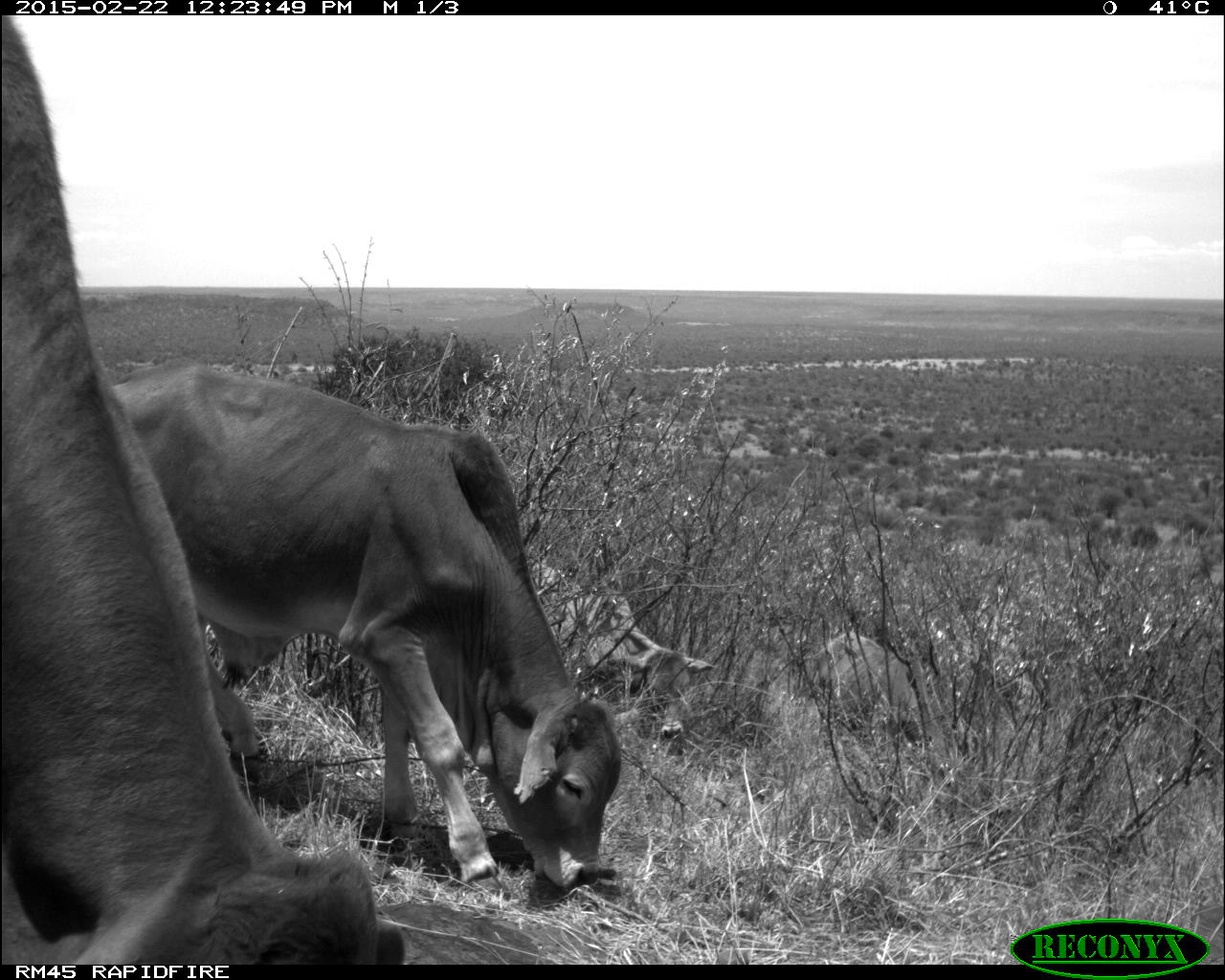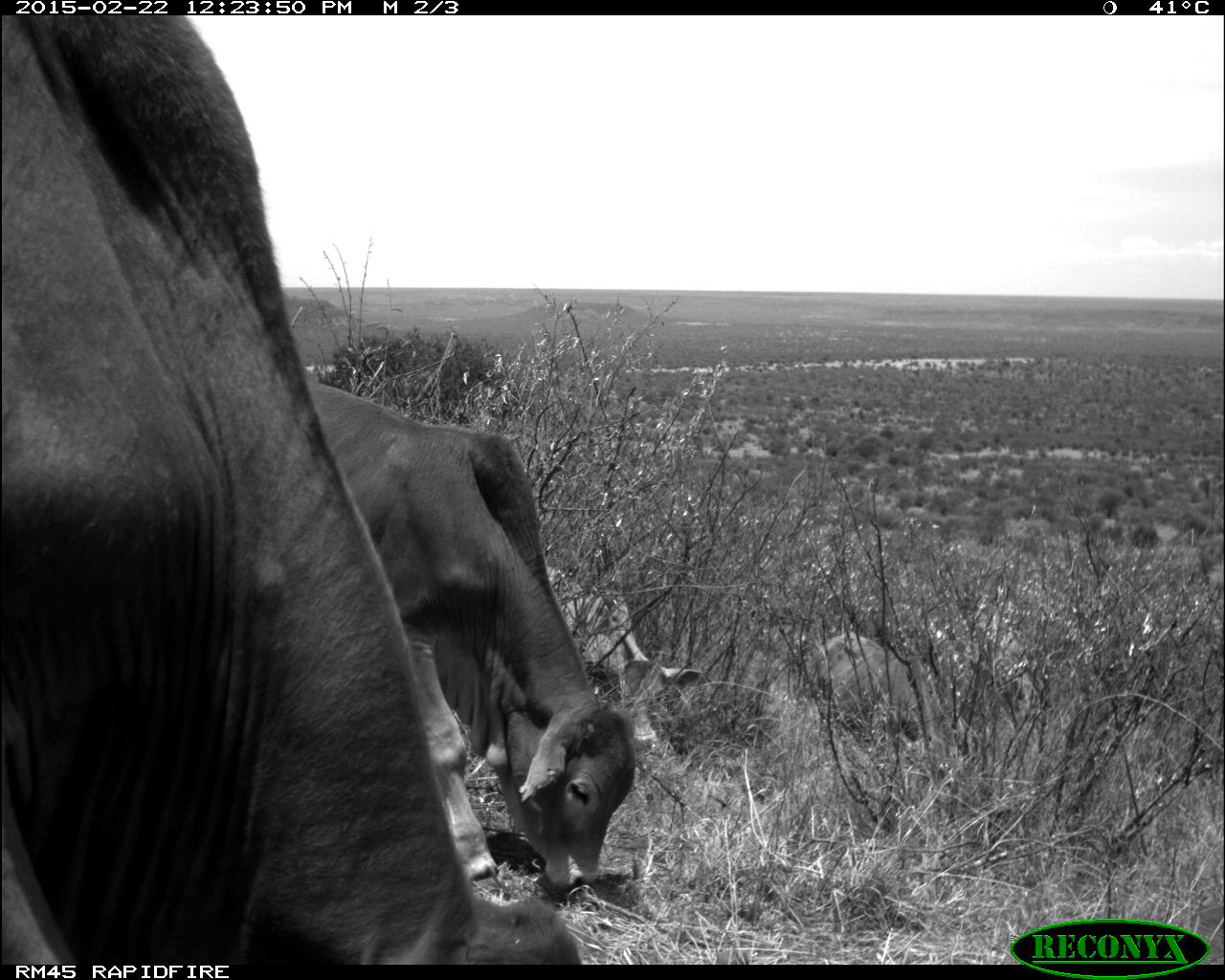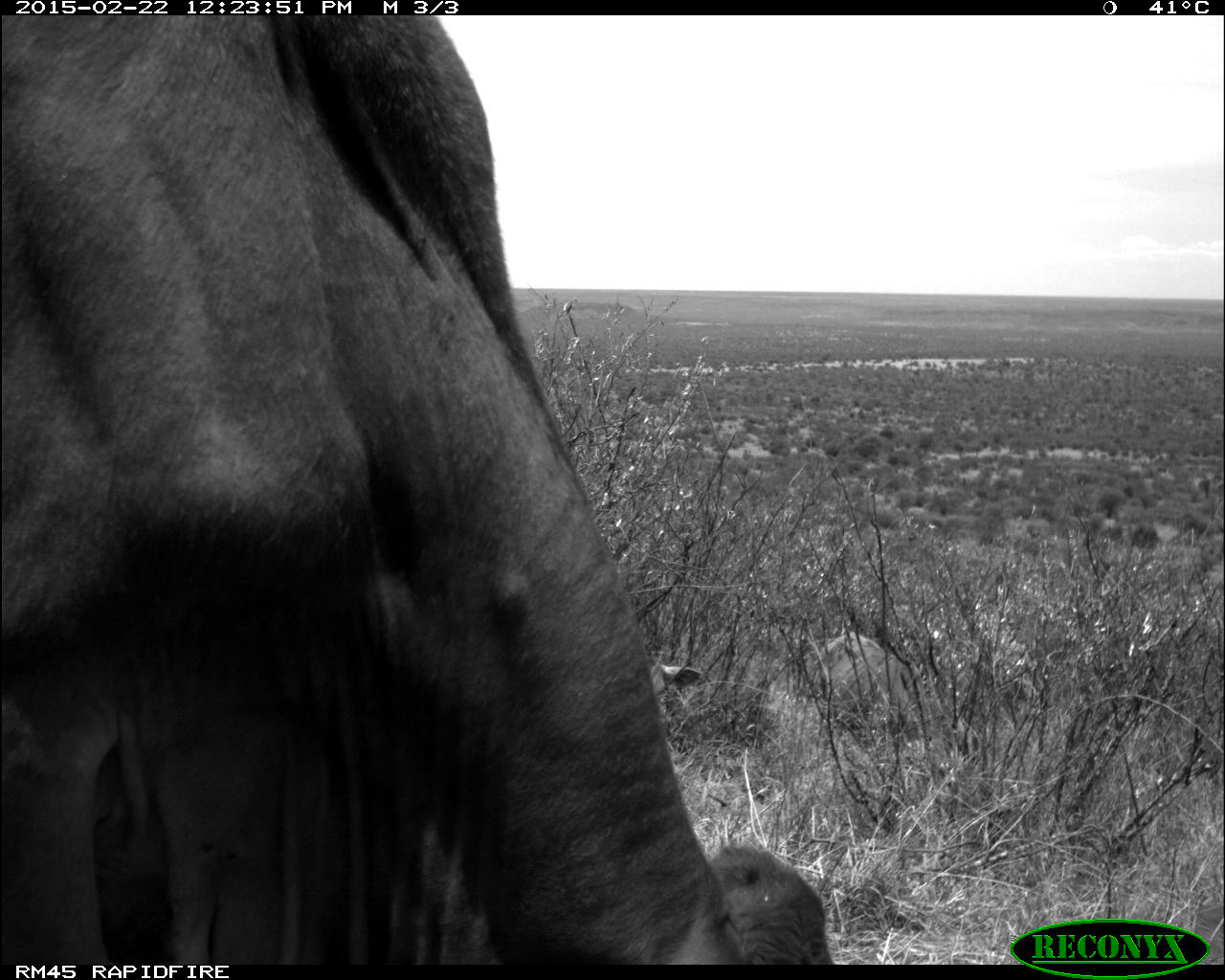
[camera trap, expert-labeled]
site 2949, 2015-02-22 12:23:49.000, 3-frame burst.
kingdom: Animalia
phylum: Chordata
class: Mammalia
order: Artiodactyla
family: Bovidae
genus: Bos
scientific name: Bos taurus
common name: domestic cattle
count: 4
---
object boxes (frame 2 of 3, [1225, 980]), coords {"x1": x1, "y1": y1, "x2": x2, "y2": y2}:
bos taurus: {"x1": 1, "y1": 10, "x2": 578, "y2": 965}; {"x1": 299, "y1": 378, "x2": 633, "y2": 889}